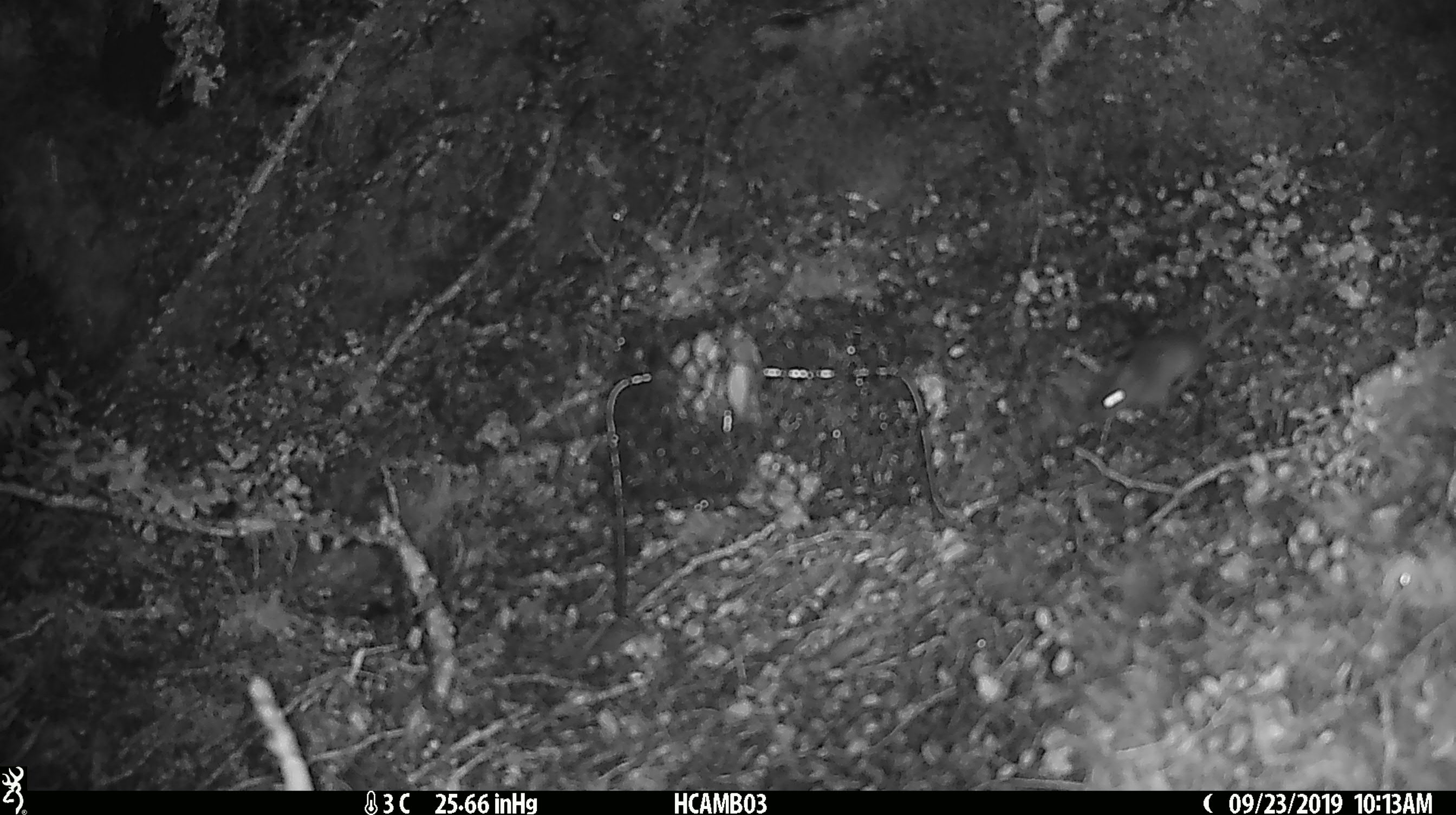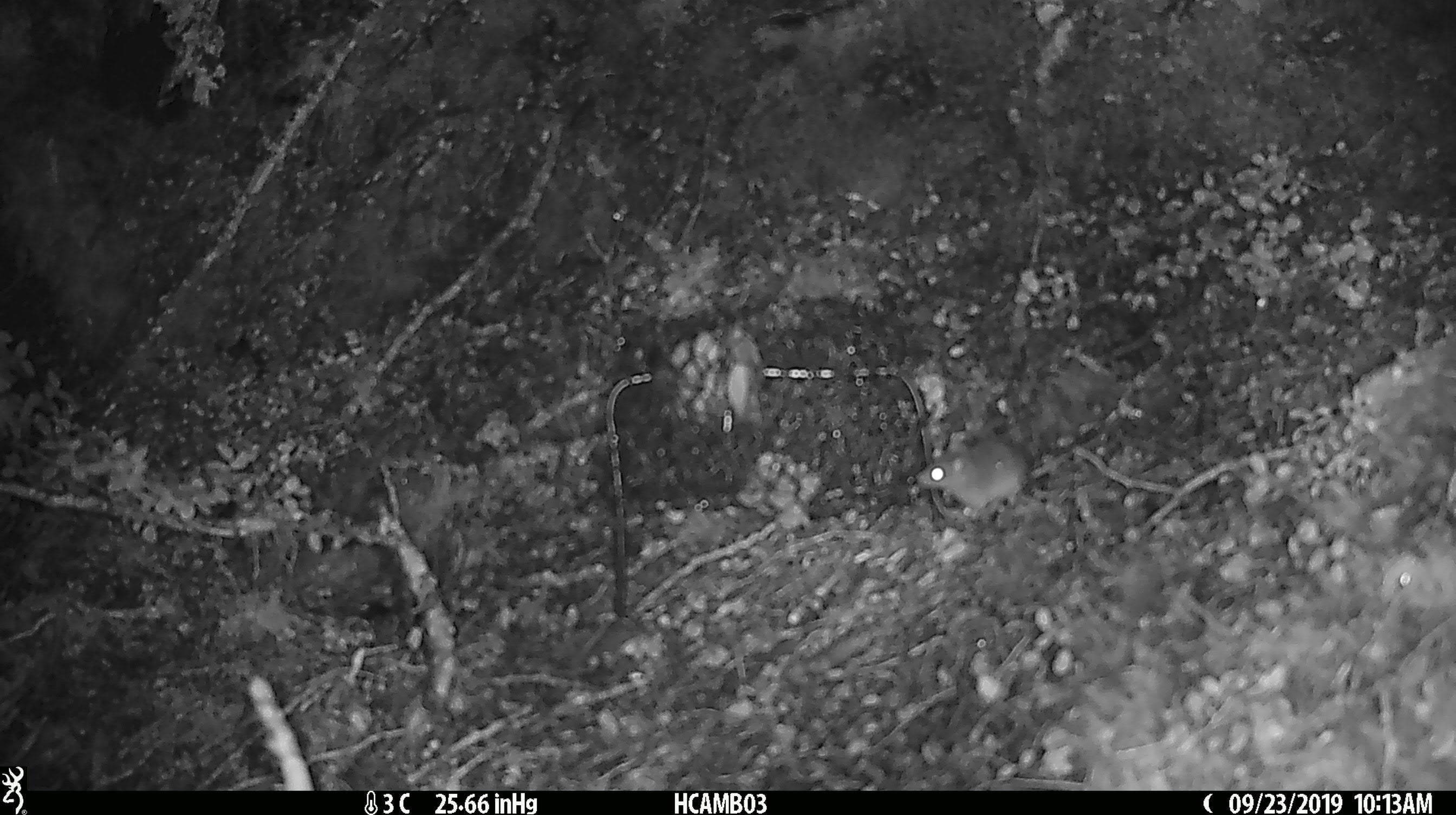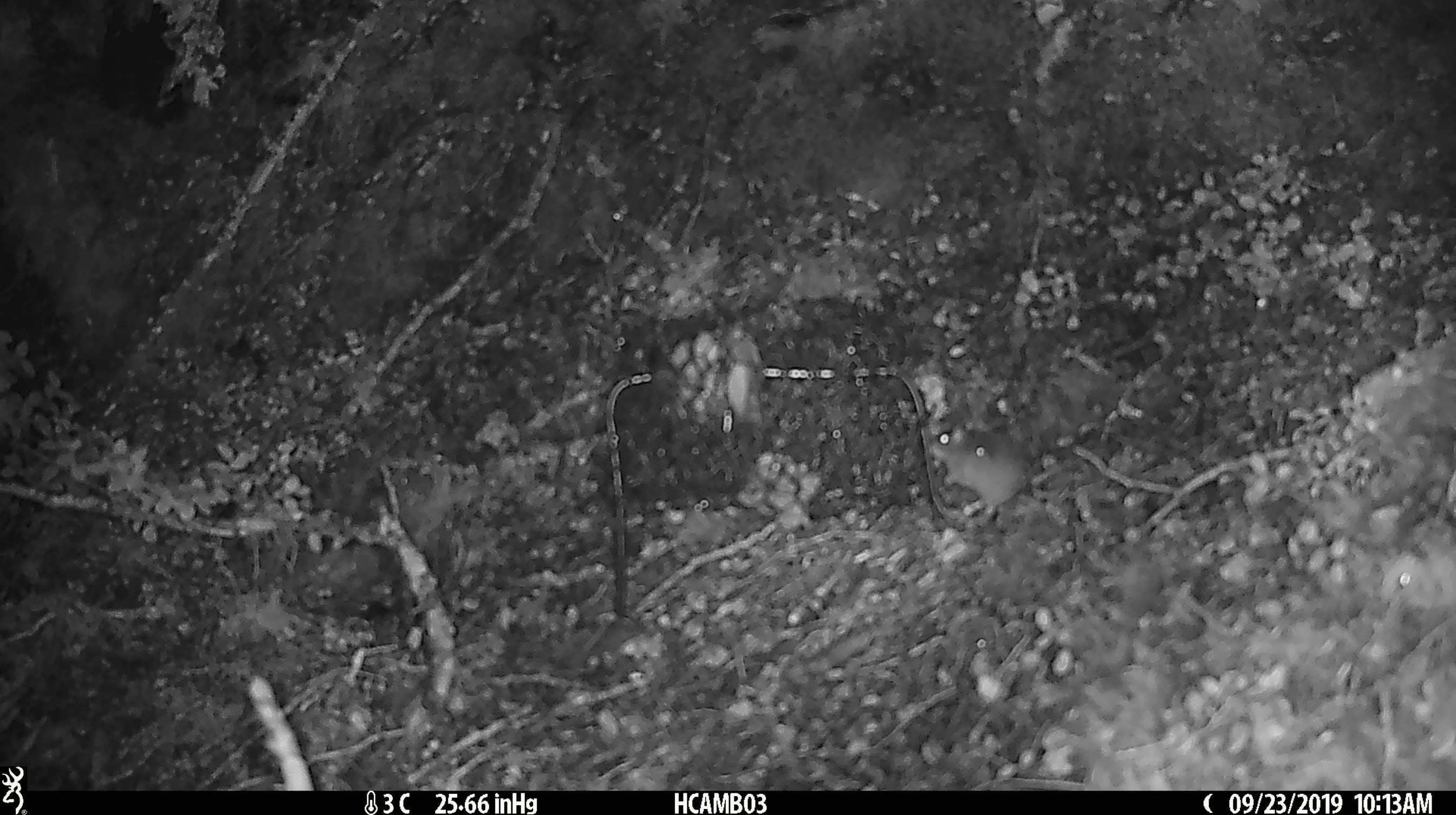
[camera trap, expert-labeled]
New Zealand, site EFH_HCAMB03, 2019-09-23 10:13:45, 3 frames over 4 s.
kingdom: Animalia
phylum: Chordata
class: Mammalia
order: Rodentia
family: Muridae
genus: Mus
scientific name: Mus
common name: mouse